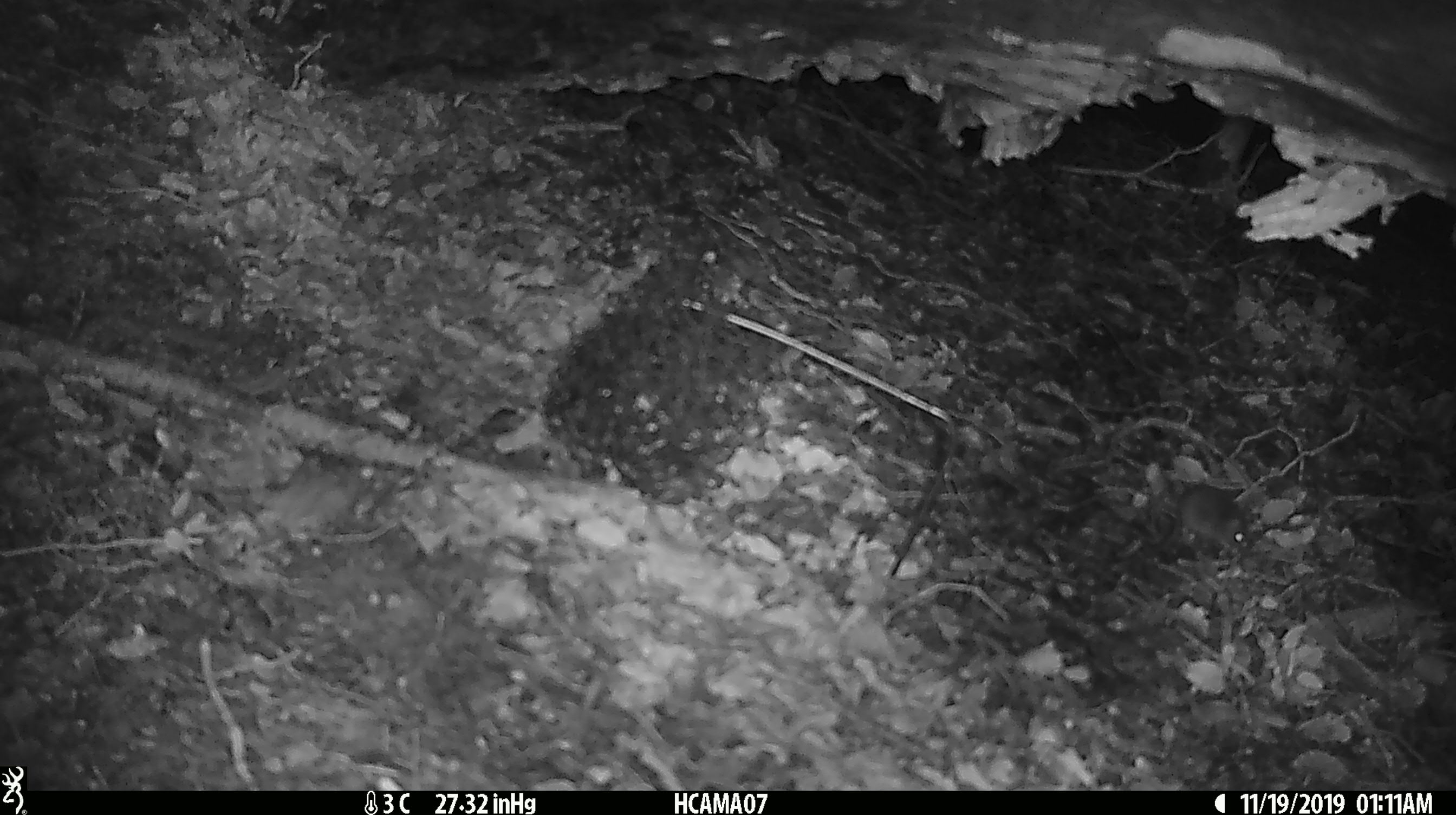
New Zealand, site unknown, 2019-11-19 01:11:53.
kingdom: Animalia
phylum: Chordata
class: Mammalia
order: Rodentia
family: Muridae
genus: Mus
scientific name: Mus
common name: mouse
Mouse (Mus).